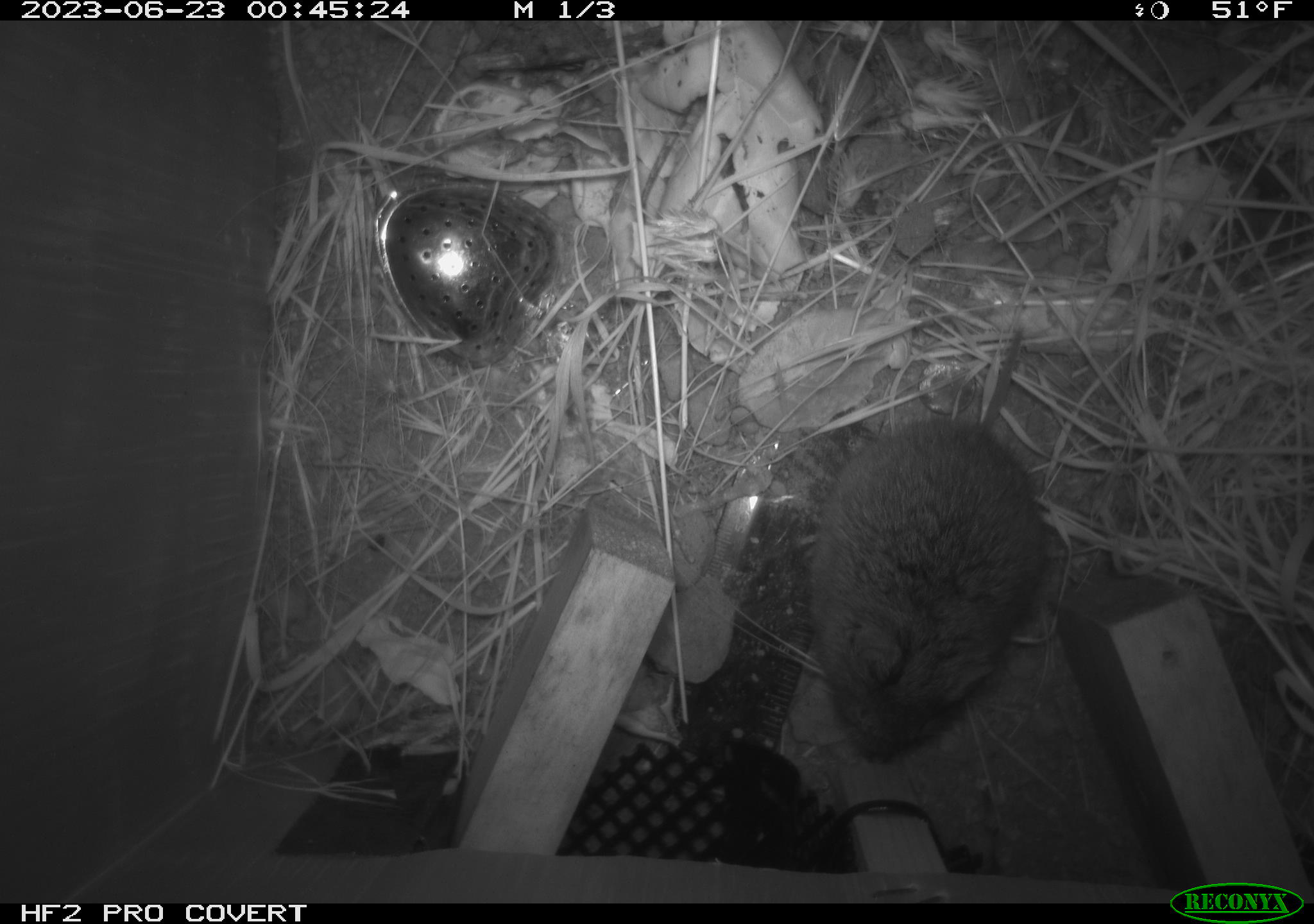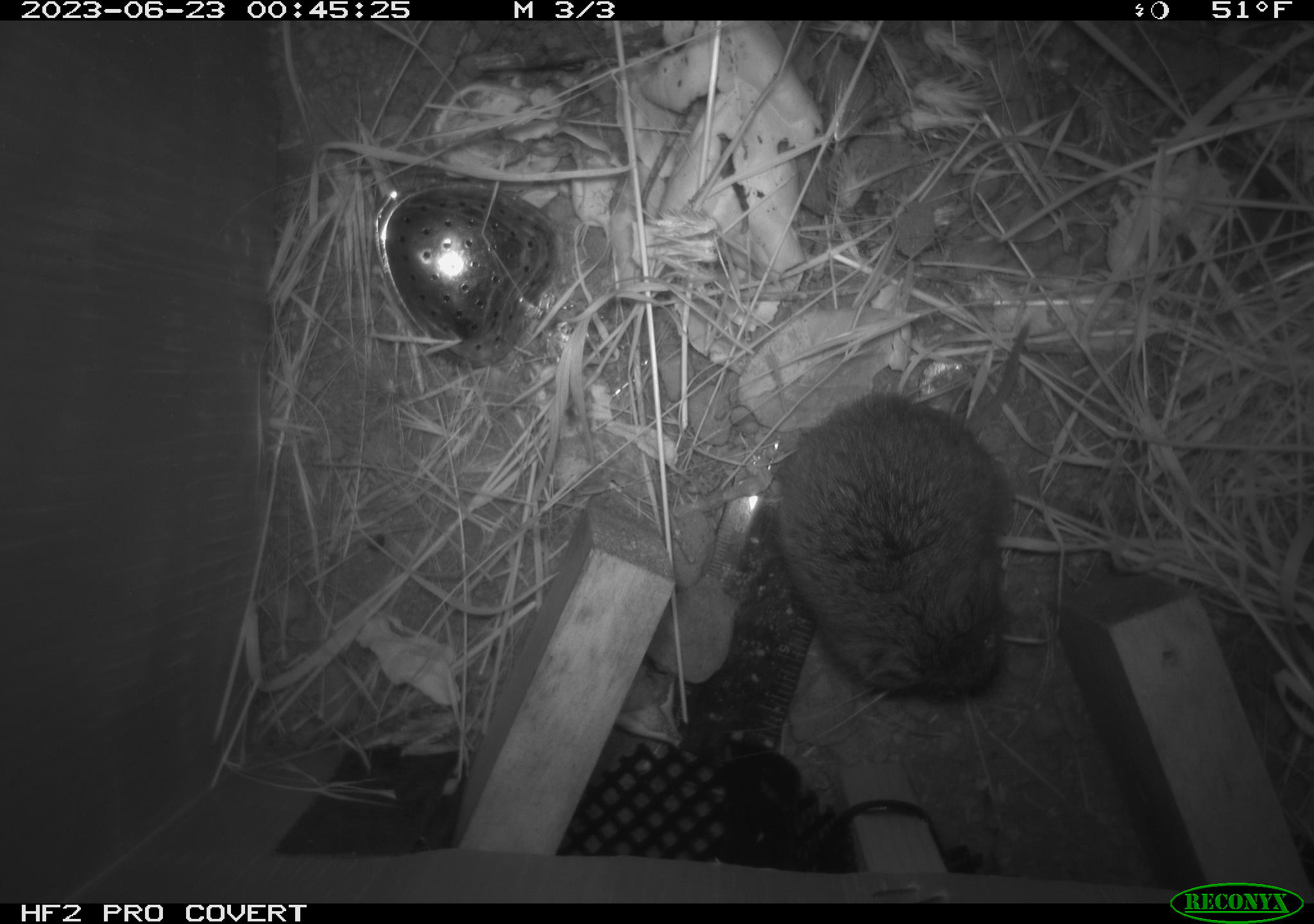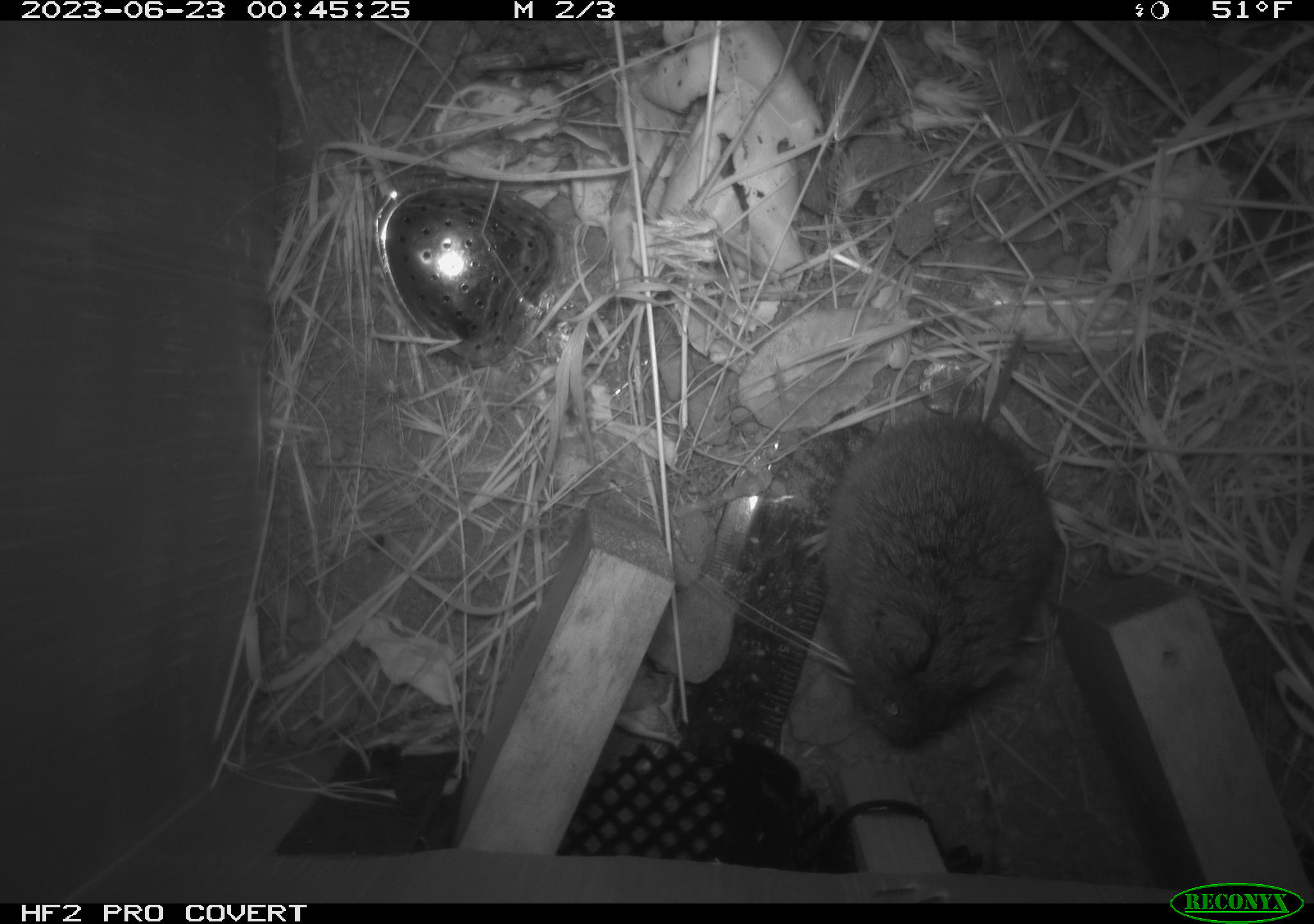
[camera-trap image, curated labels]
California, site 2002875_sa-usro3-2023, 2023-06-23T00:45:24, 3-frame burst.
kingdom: Animalia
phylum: Chordata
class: Mammalia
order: Rodentia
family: Cricetidae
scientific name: Arvicolinae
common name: voles, lemmings, and muskrats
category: arvicolinae subfamily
Arvicolinae subfamily (voles, lemmings, and muskrats) (Arvicolinae).